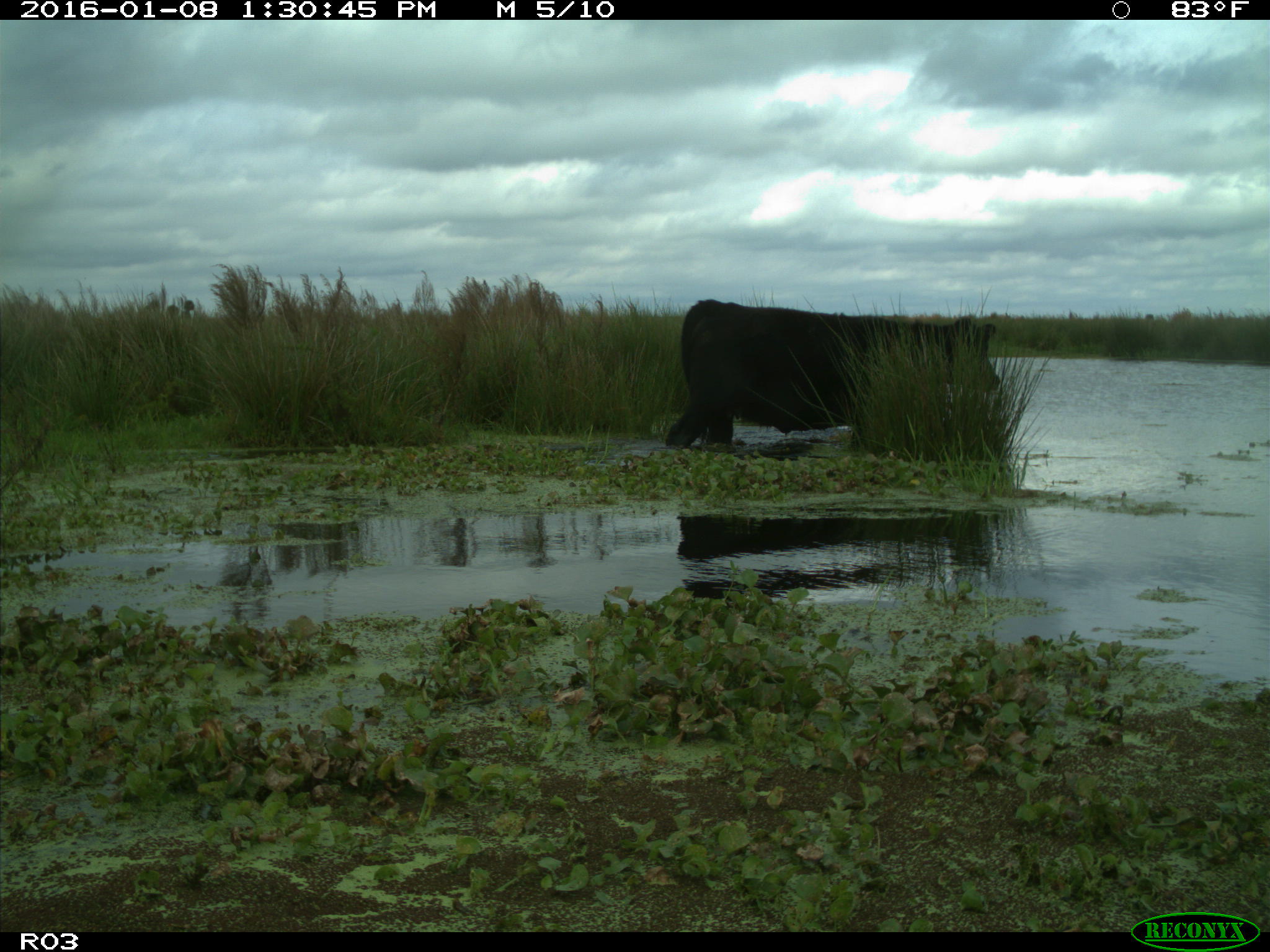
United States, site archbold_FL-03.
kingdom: Animalia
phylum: Chordata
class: Mammalia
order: Artiodactyla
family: Bovidae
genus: Bos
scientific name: Bos taurus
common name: domestic cow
Bos taurus (domestic cow).